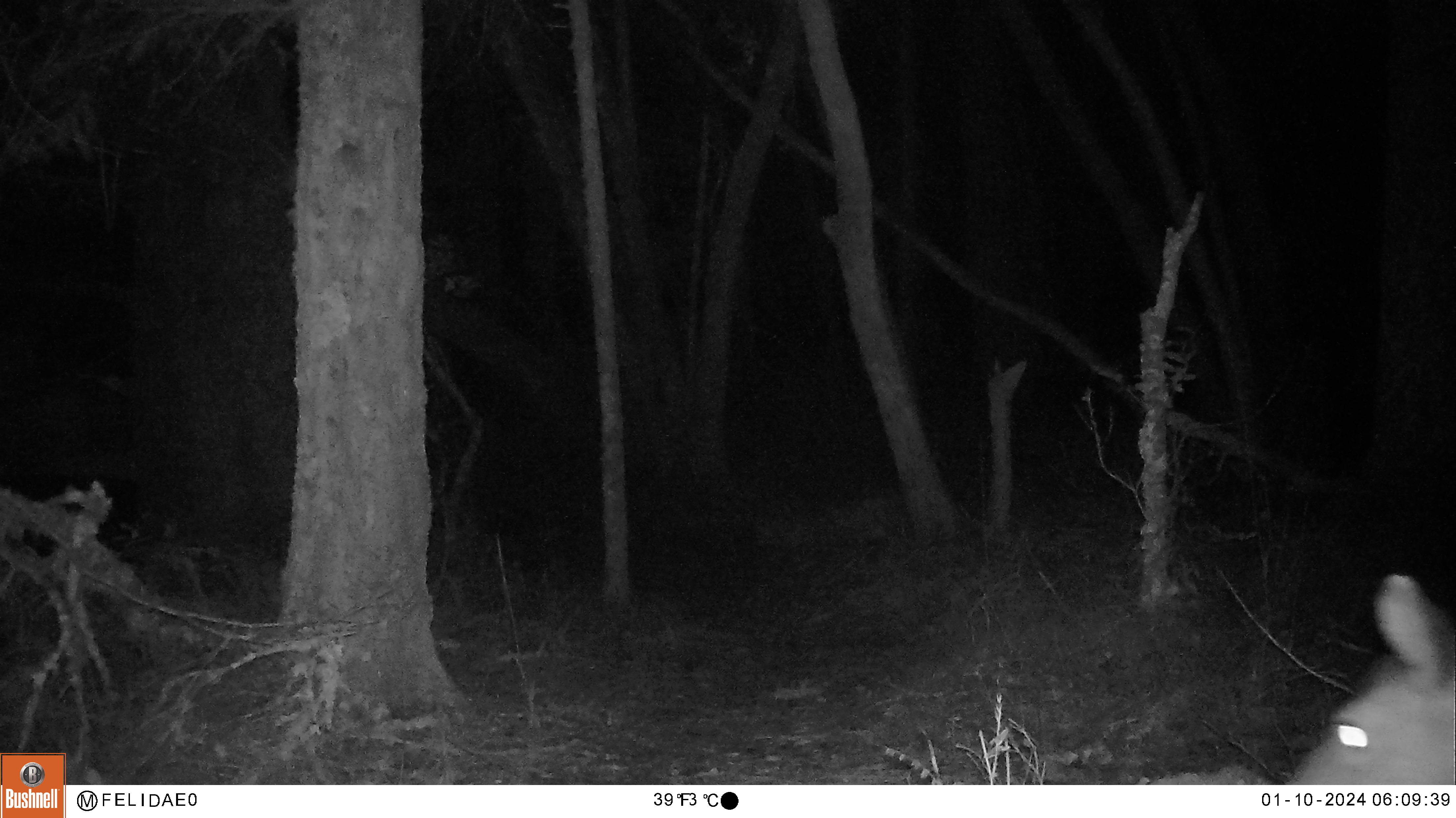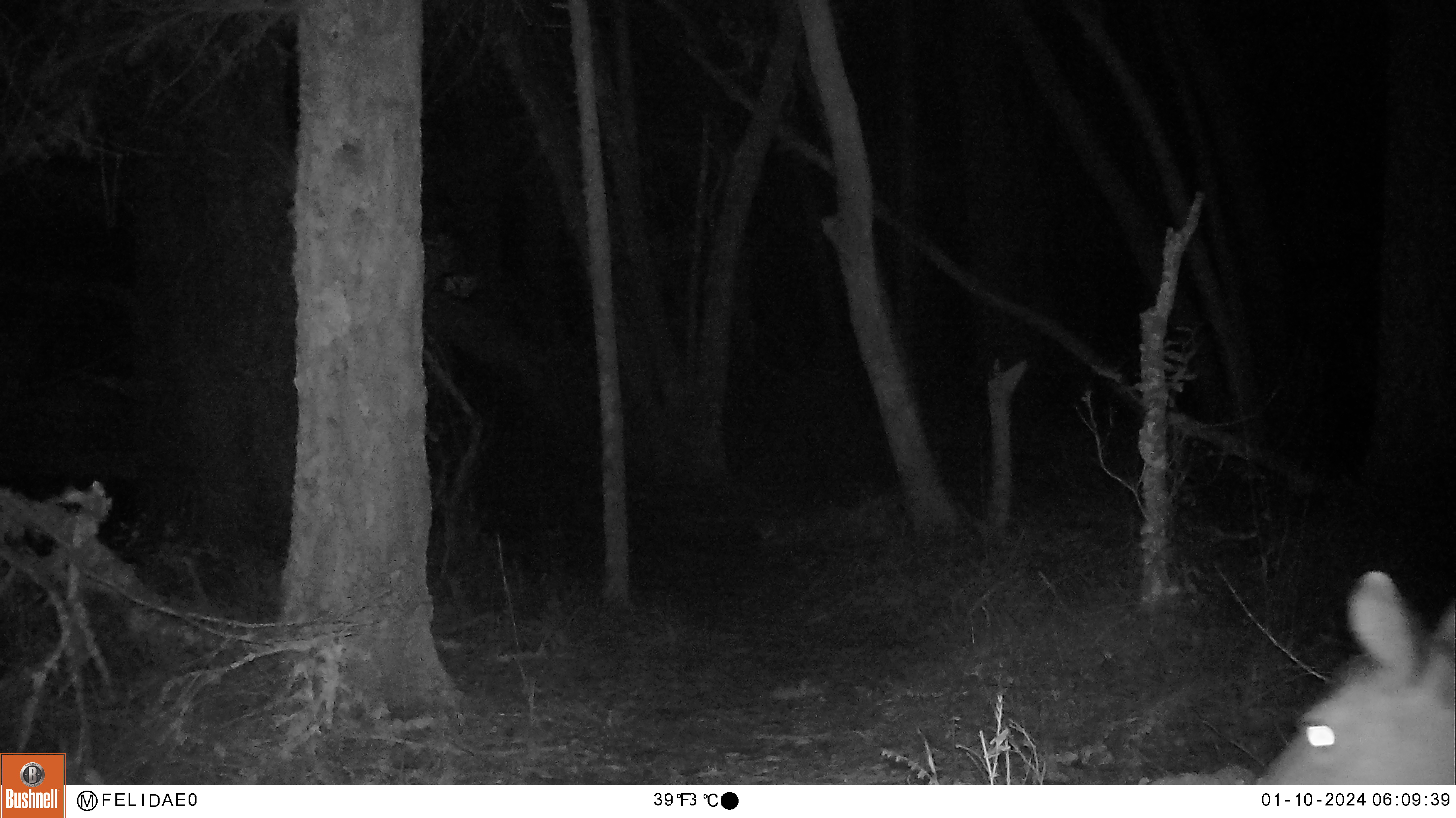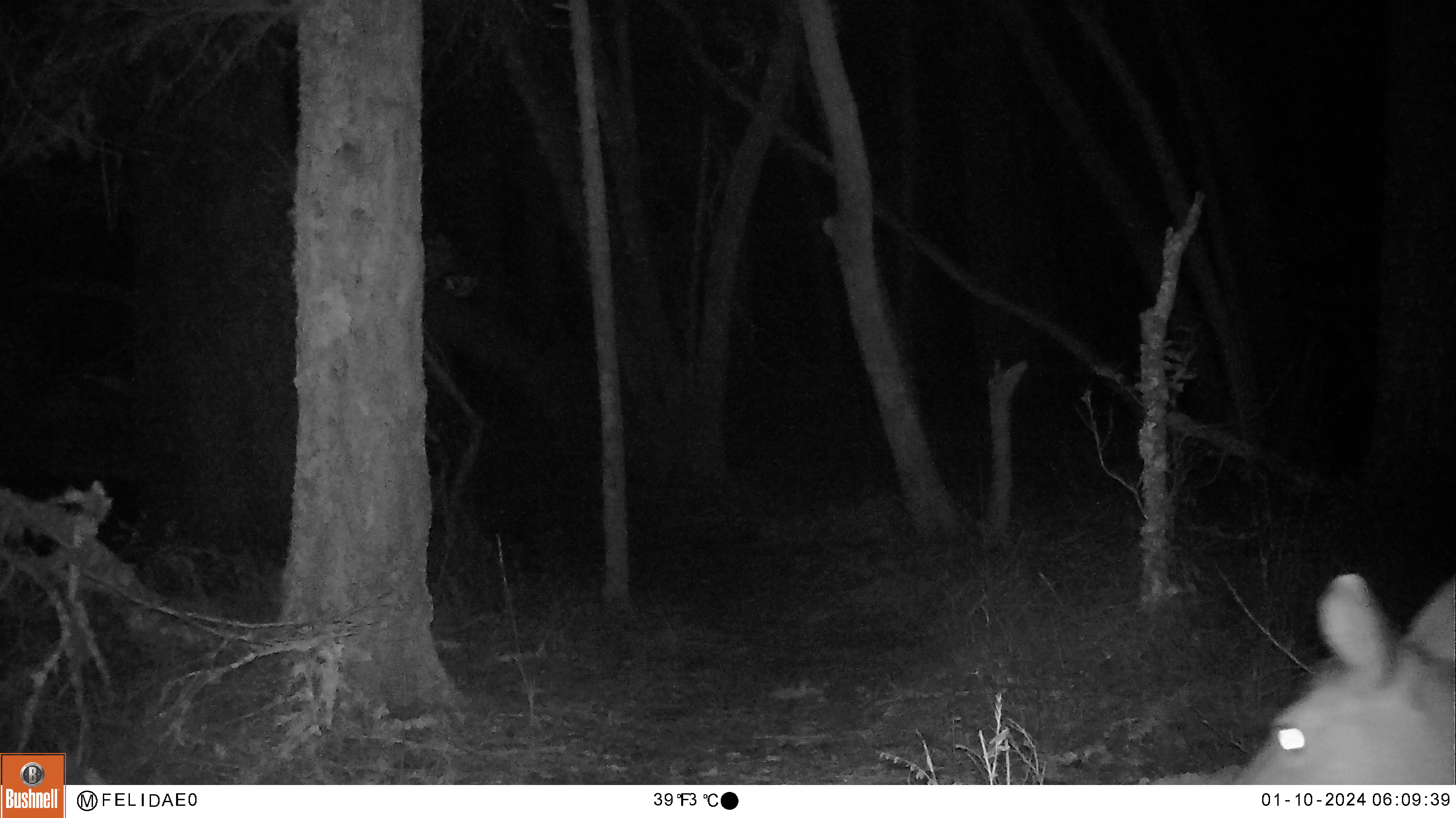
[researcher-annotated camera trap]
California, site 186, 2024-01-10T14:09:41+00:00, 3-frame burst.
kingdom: Animalia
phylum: Chordata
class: Mammalia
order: Artiodactyla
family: Cervidae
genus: Odocoileus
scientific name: Odocoileus hemionus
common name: mule deer